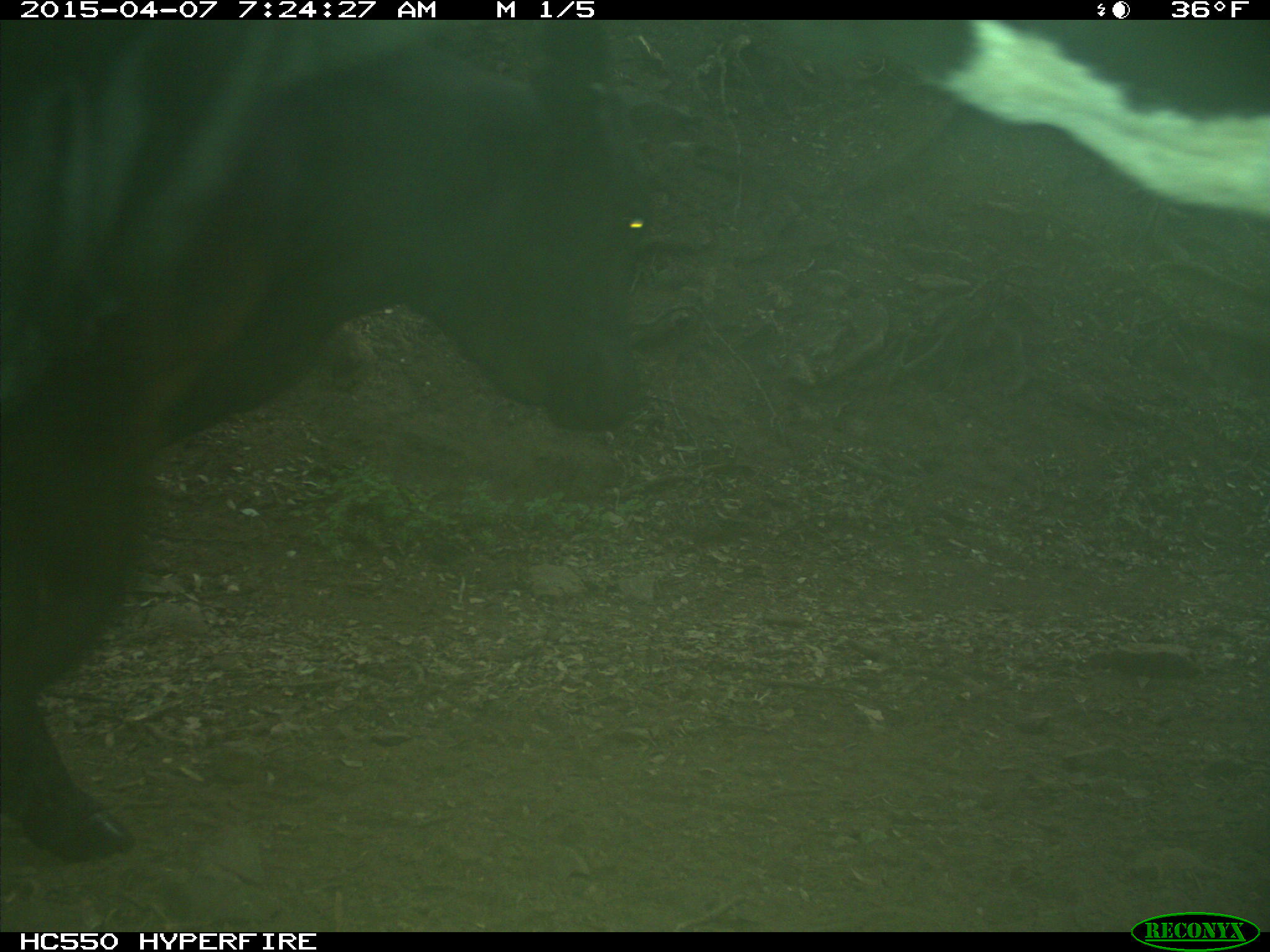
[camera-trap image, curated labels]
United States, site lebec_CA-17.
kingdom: Animalia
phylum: Chordata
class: Mammalia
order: Artiodactyla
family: Bovidae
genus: Bos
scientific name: Bos taurus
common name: domestic cow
Bos taurus (domestic cow).